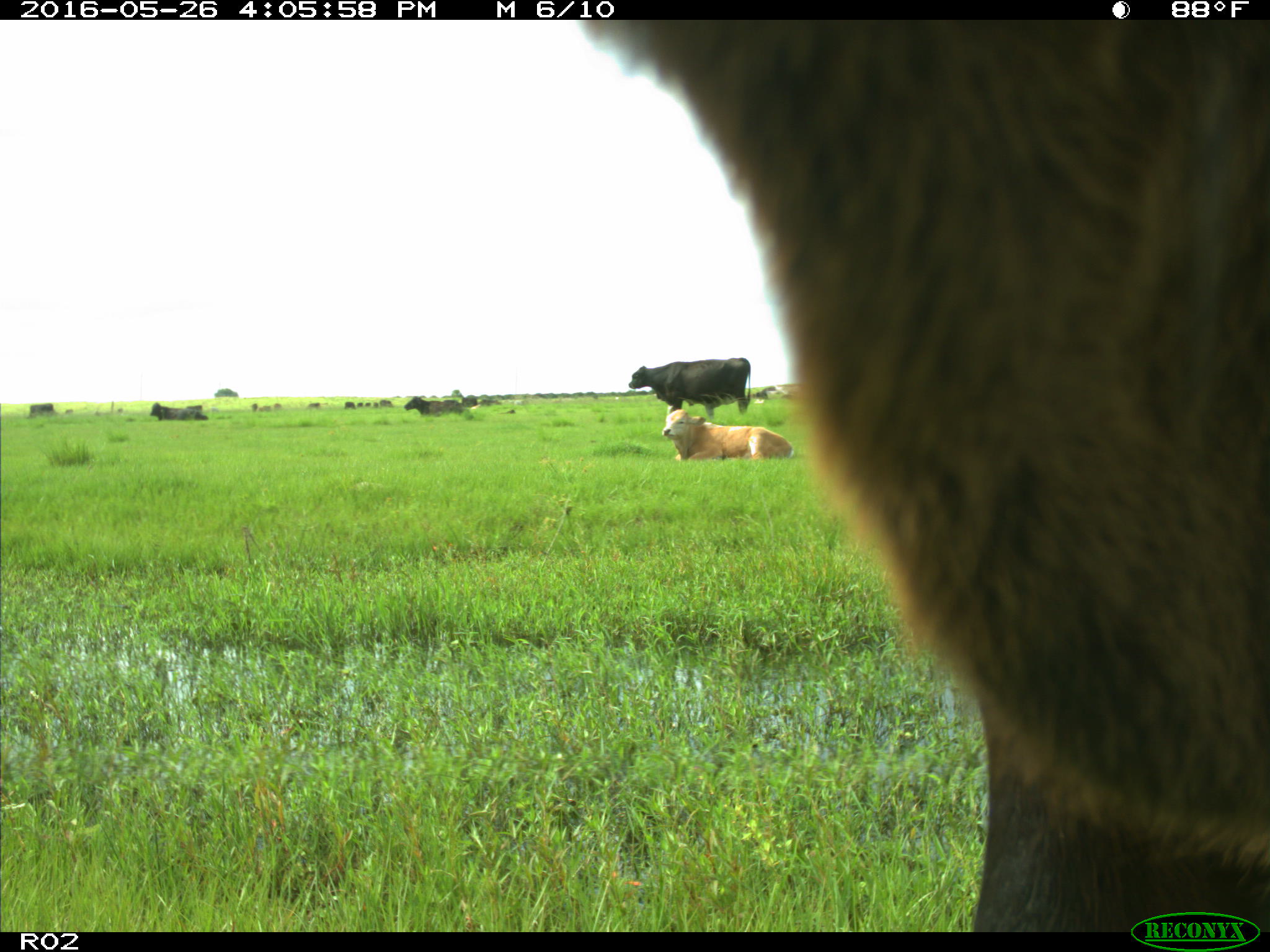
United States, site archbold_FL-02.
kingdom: Animalia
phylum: Chordata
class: Mammalia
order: Artiodactyla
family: Bovidae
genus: Bos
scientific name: Bos taurus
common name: domestic cow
Bos taurus (domestic cow).